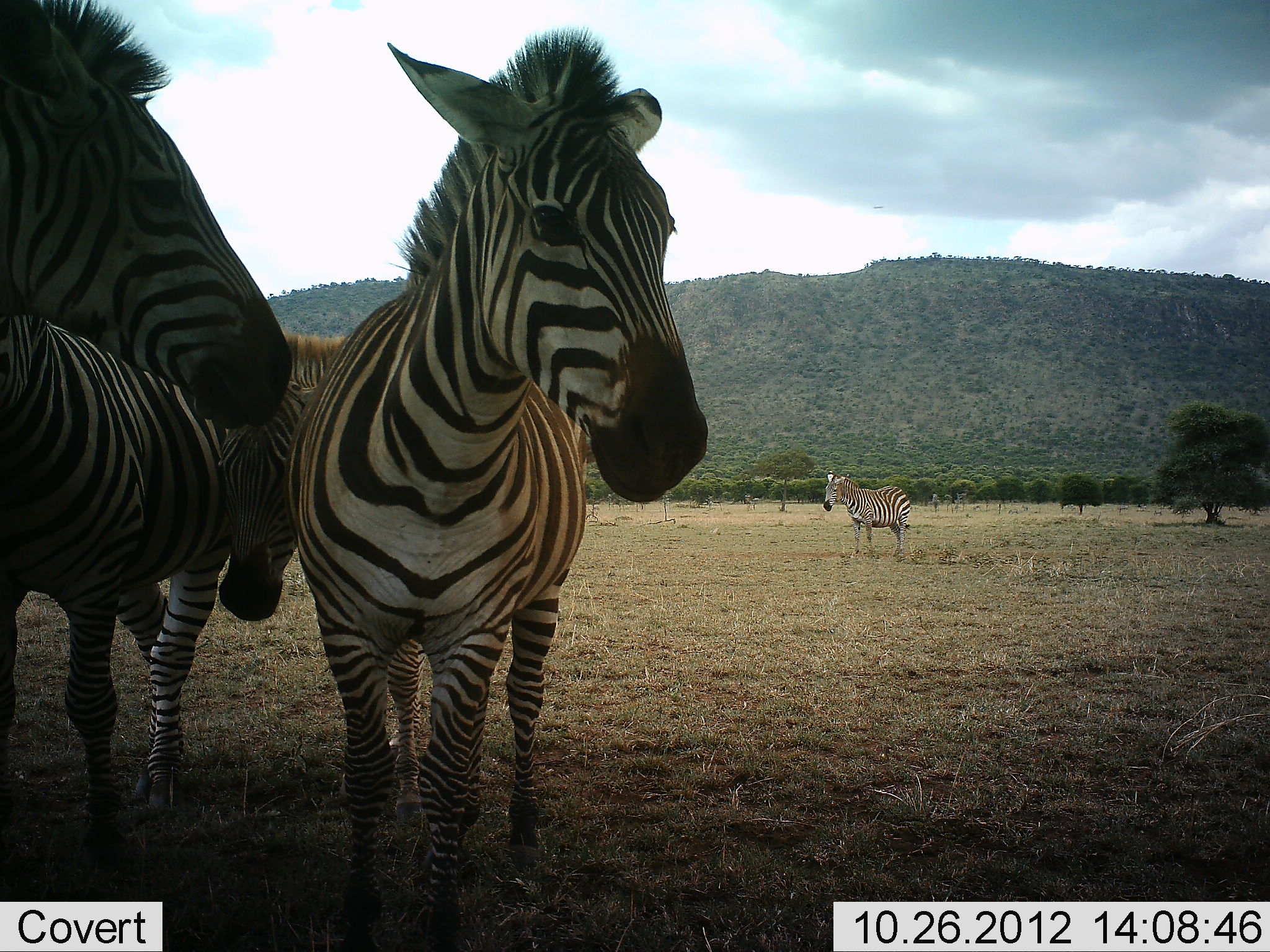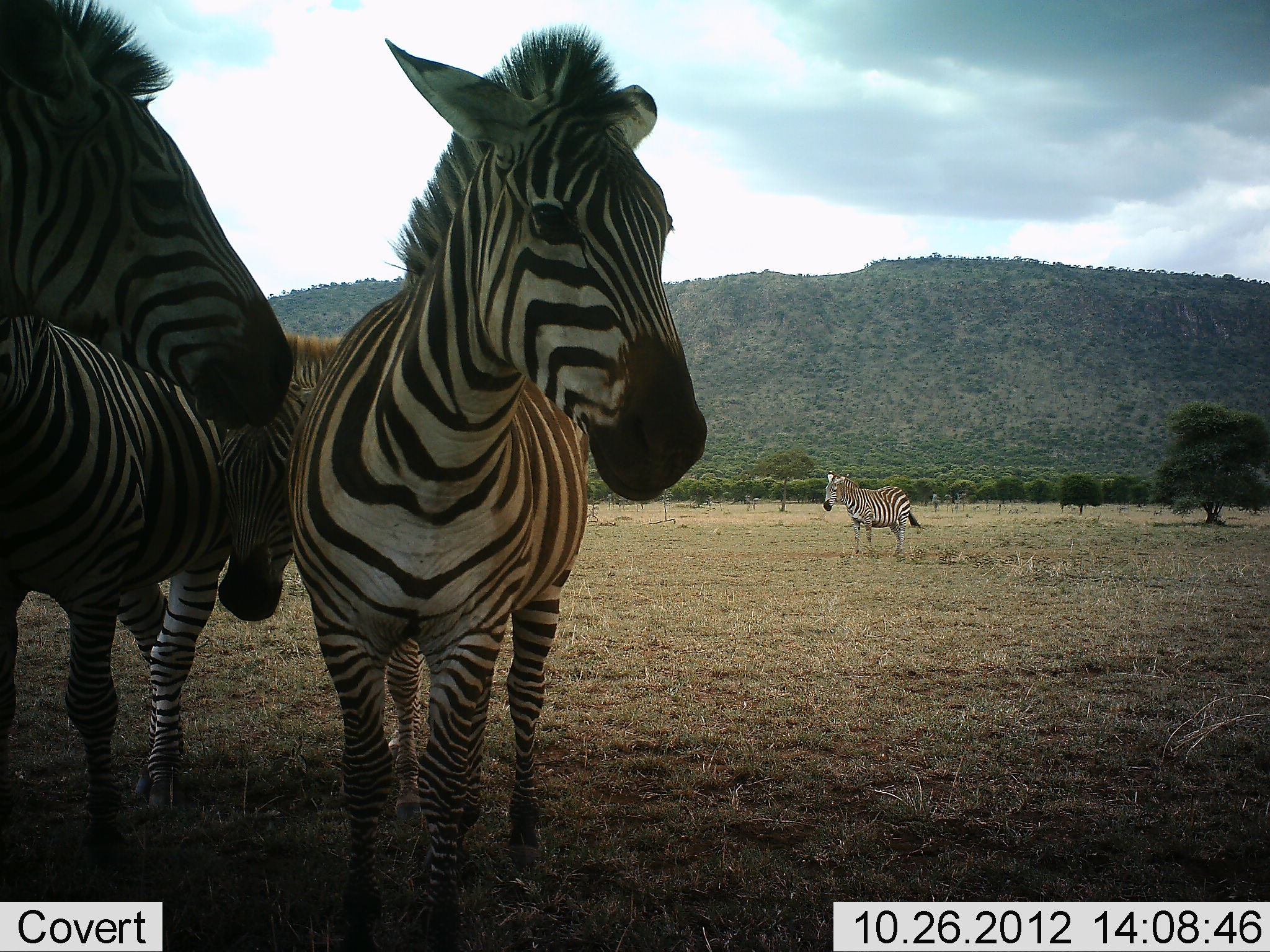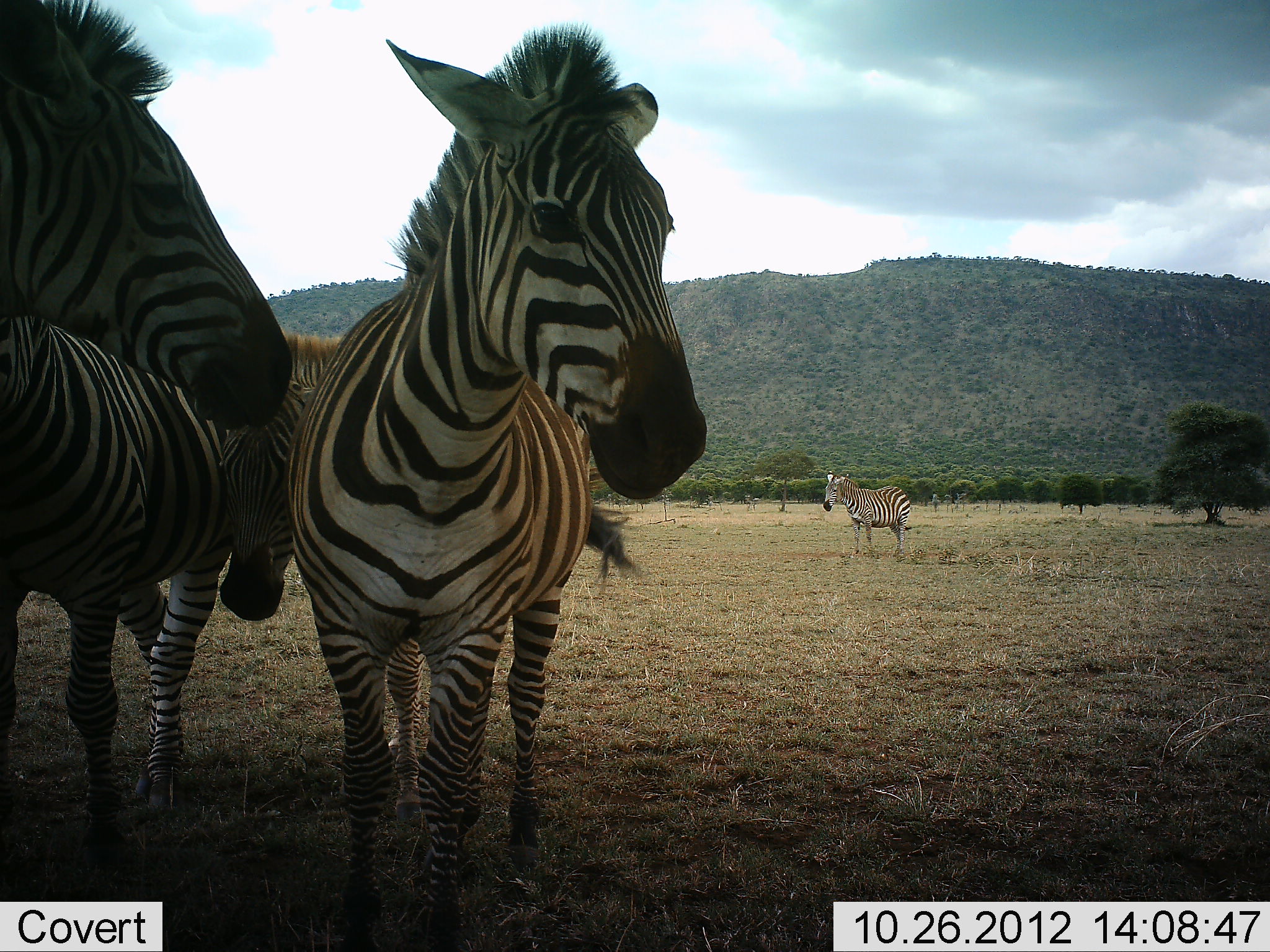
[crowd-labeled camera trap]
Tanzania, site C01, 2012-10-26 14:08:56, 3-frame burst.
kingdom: Animalia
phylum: Chordata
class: Mammalia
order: Perissodactyla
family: Equidae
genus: Equus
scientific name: Equus quagga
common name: plains zebra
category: zebra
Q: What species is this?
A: Zebra (plains zebra) (Equus quagga).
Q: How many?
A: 4.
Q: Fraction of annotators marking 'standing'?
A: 100%.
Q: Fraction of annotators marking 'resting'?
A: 10%.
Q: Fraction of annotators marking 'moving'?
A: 0%.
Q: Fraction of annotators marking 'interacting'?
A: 10%.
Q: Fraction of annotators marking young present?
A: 40%.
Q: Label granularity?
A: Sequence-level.